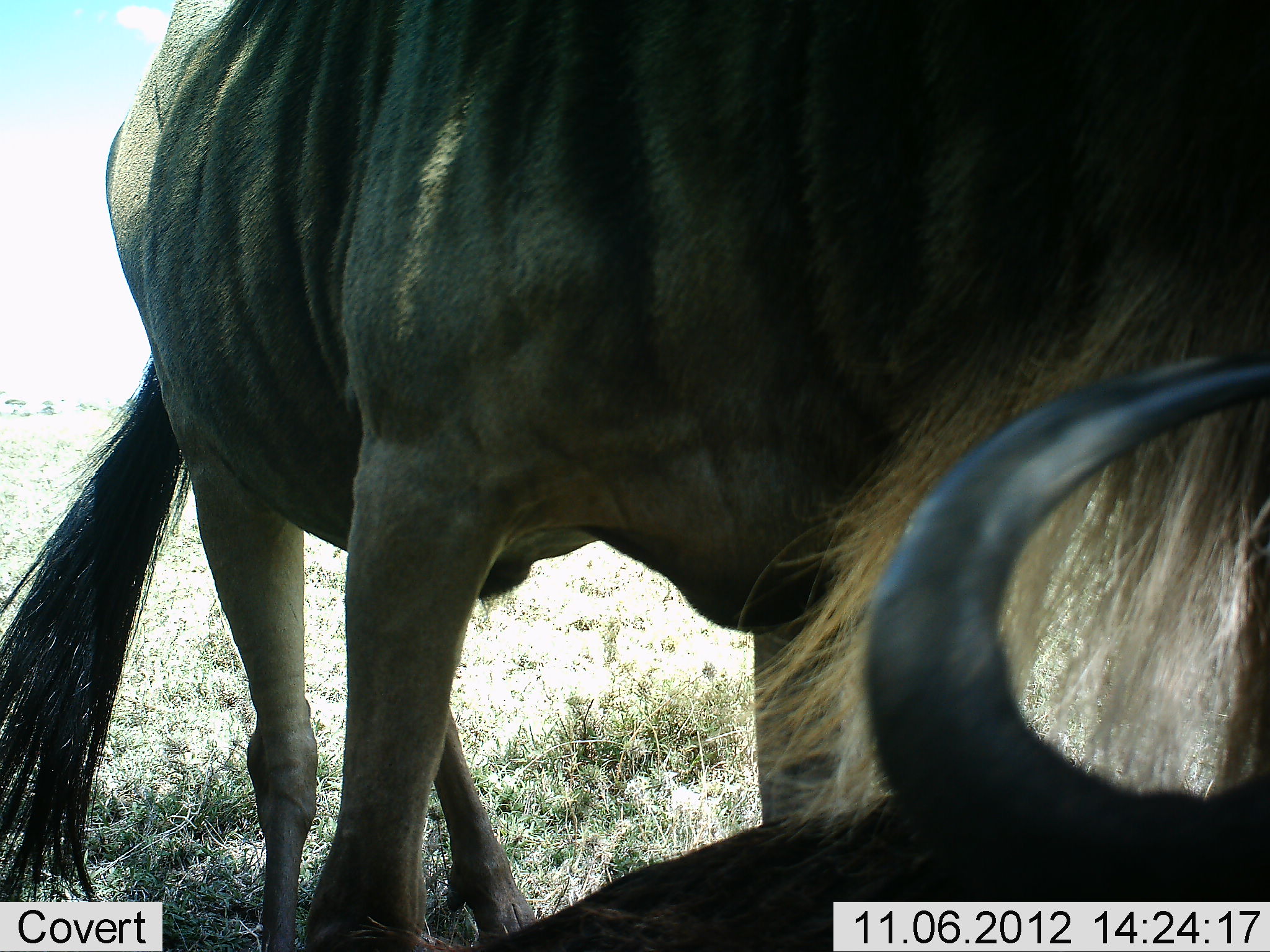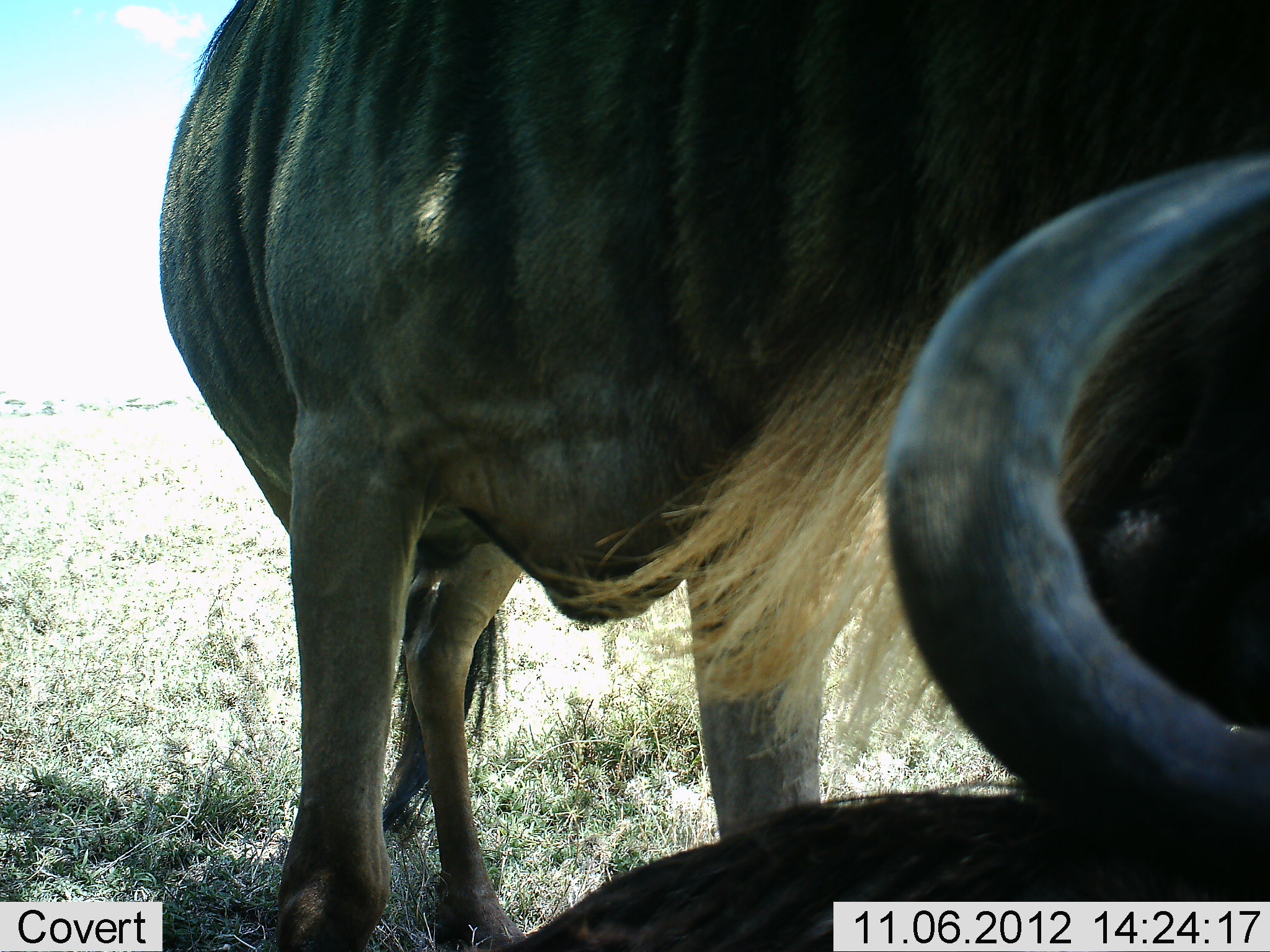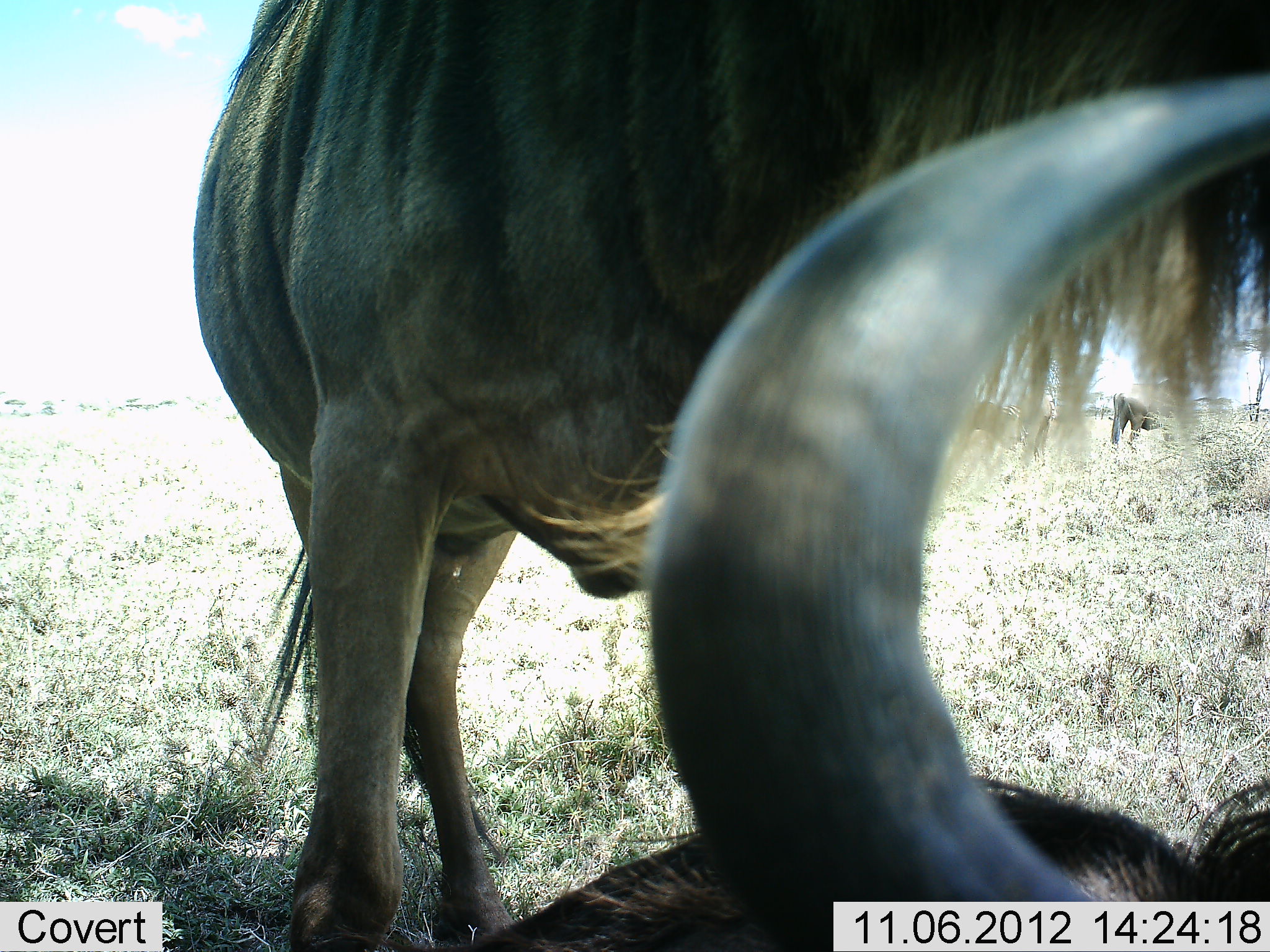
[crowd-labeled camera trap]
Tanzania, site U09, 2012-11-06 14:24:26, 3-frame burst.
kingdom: Animalia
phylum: Chordata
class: Mammalia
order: Artiodactyla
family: Bovidae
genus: Connochaetes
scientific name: Connochaetes taurinus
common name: blue wildebeest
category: wildebeest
Wildebeest (blue wildebeest) (Connochaetes taurinus), count 2. Behavior (volunteer vote fractions): standing 90%, resting 50%, moving 0%, interacting 10%. Young present (vote fraction): 0%. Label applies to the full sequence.